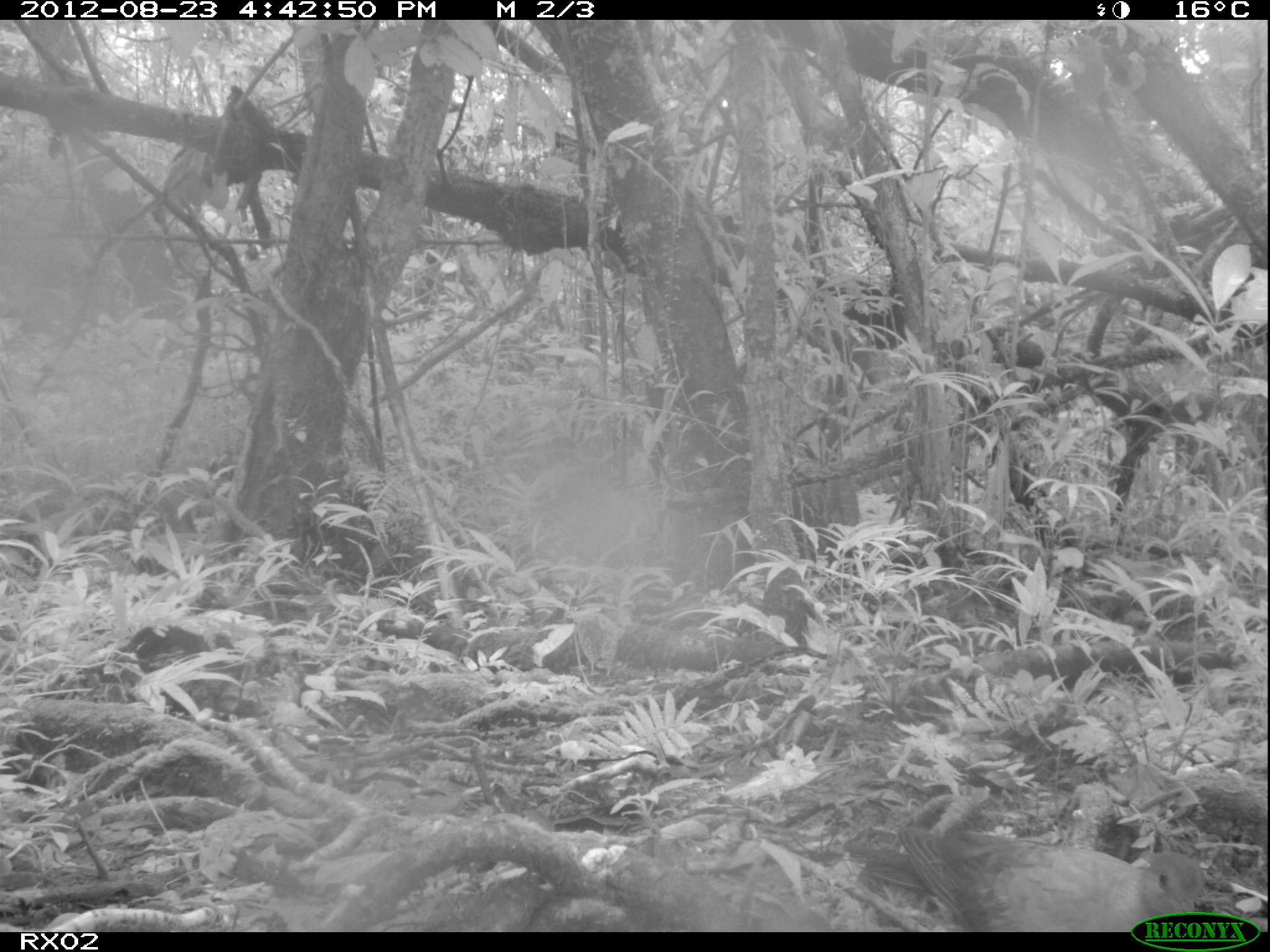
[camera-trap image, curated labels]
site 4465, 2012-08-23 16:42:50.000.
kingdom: Animalia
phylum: Chordata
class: Aves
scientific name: Aves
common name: bird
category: unknown bird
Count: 1.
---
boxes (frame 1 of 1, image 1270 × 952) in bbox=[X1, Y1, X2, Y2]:
unknown bird: bbox=[832, 819, 1205, 931]